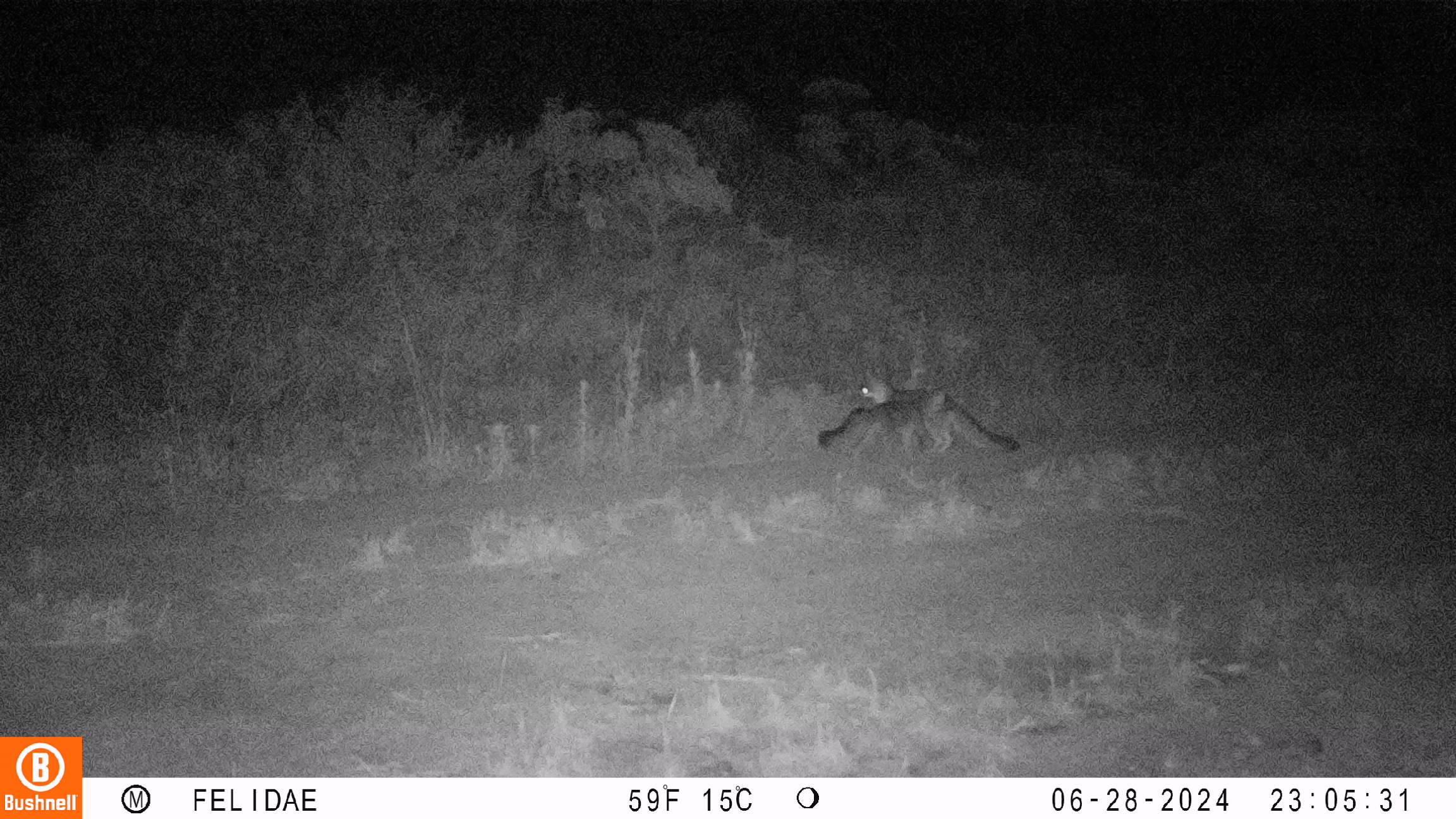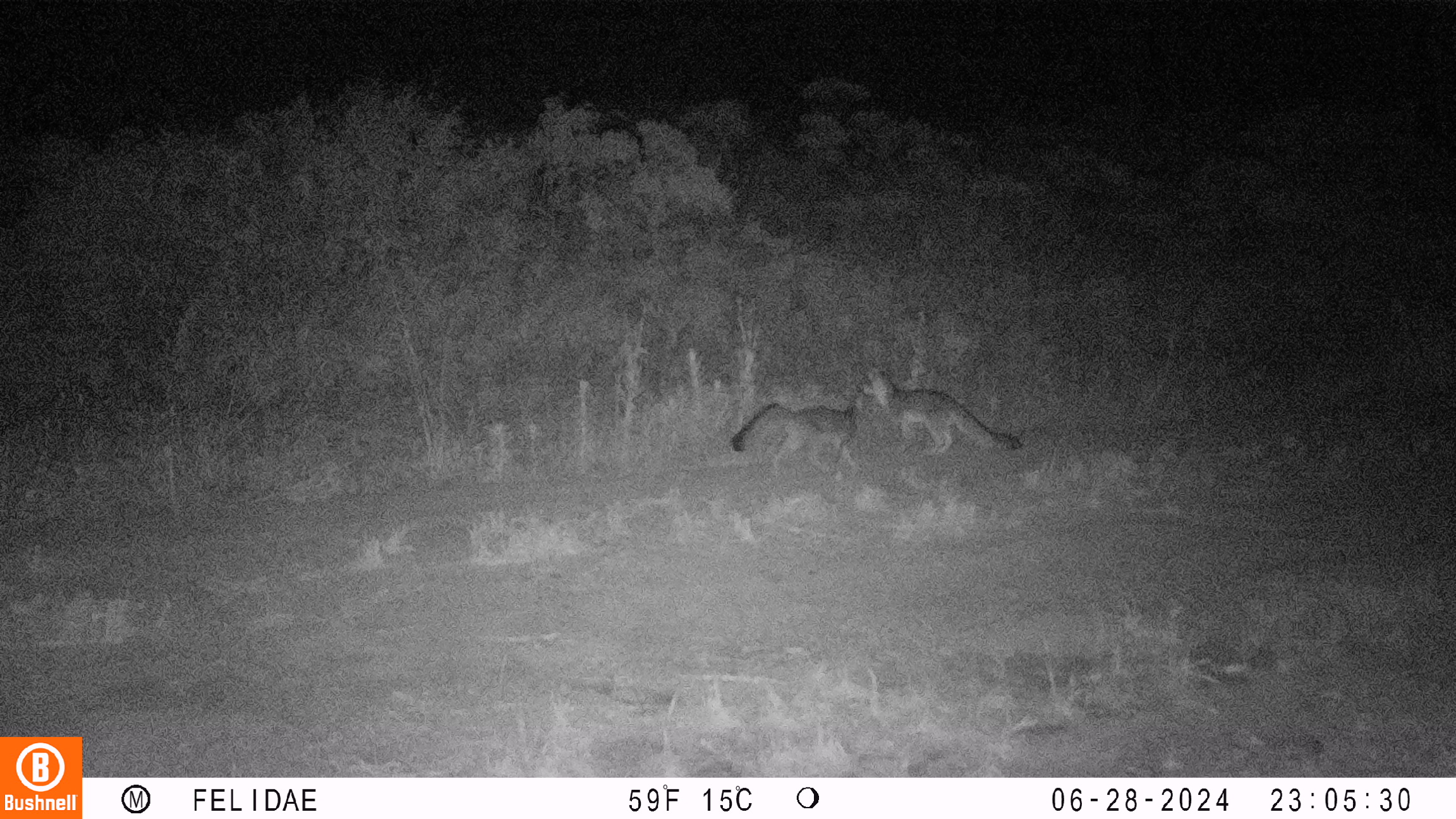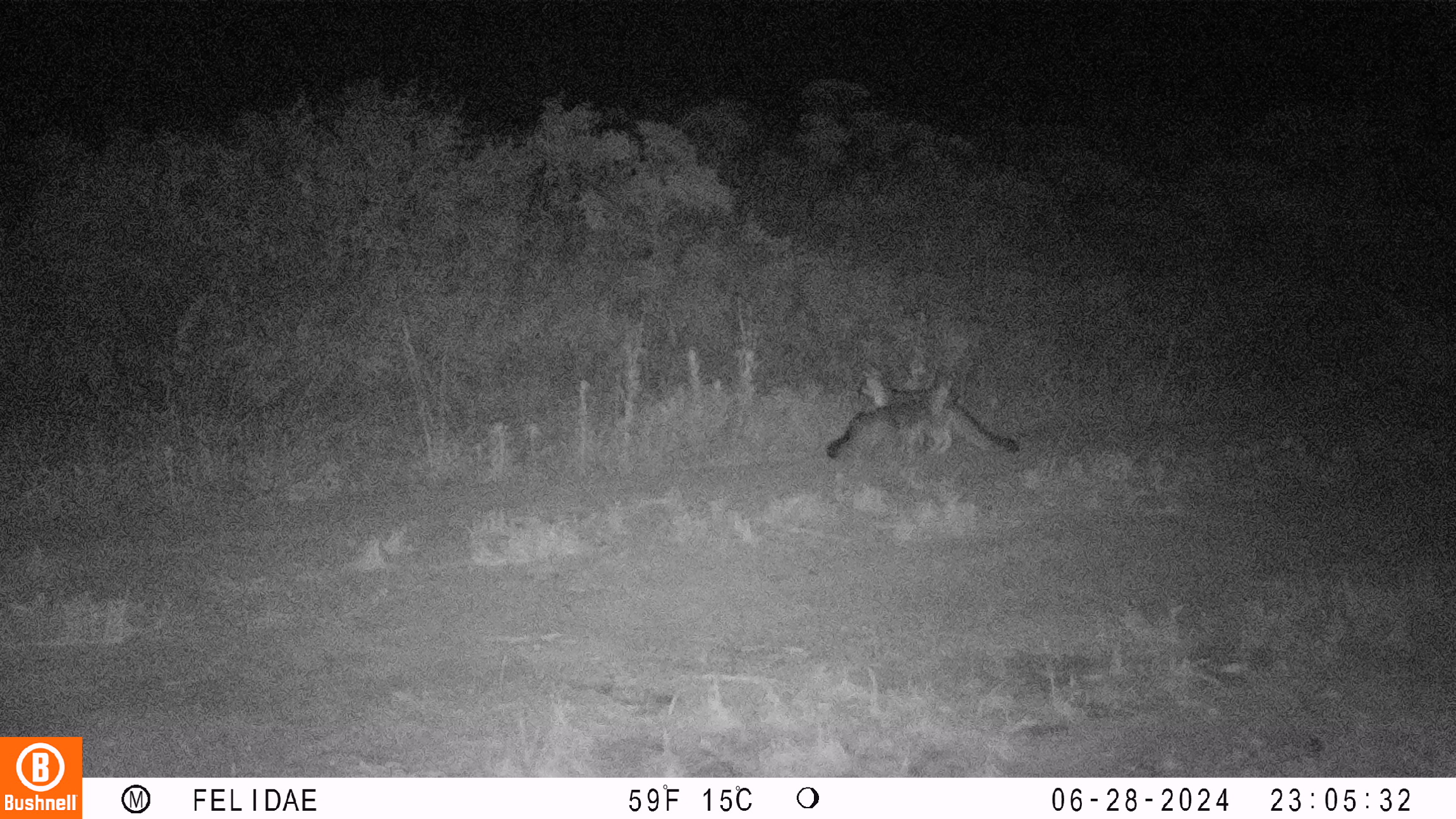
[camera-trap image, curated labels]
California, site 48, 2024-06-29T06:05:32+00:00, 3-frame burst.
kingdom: Animalia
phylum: Chordata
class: Mammalia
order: Carnivora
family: Canidae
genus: Urocyon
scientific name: Urocyon cinereoargenteus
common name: gray fox